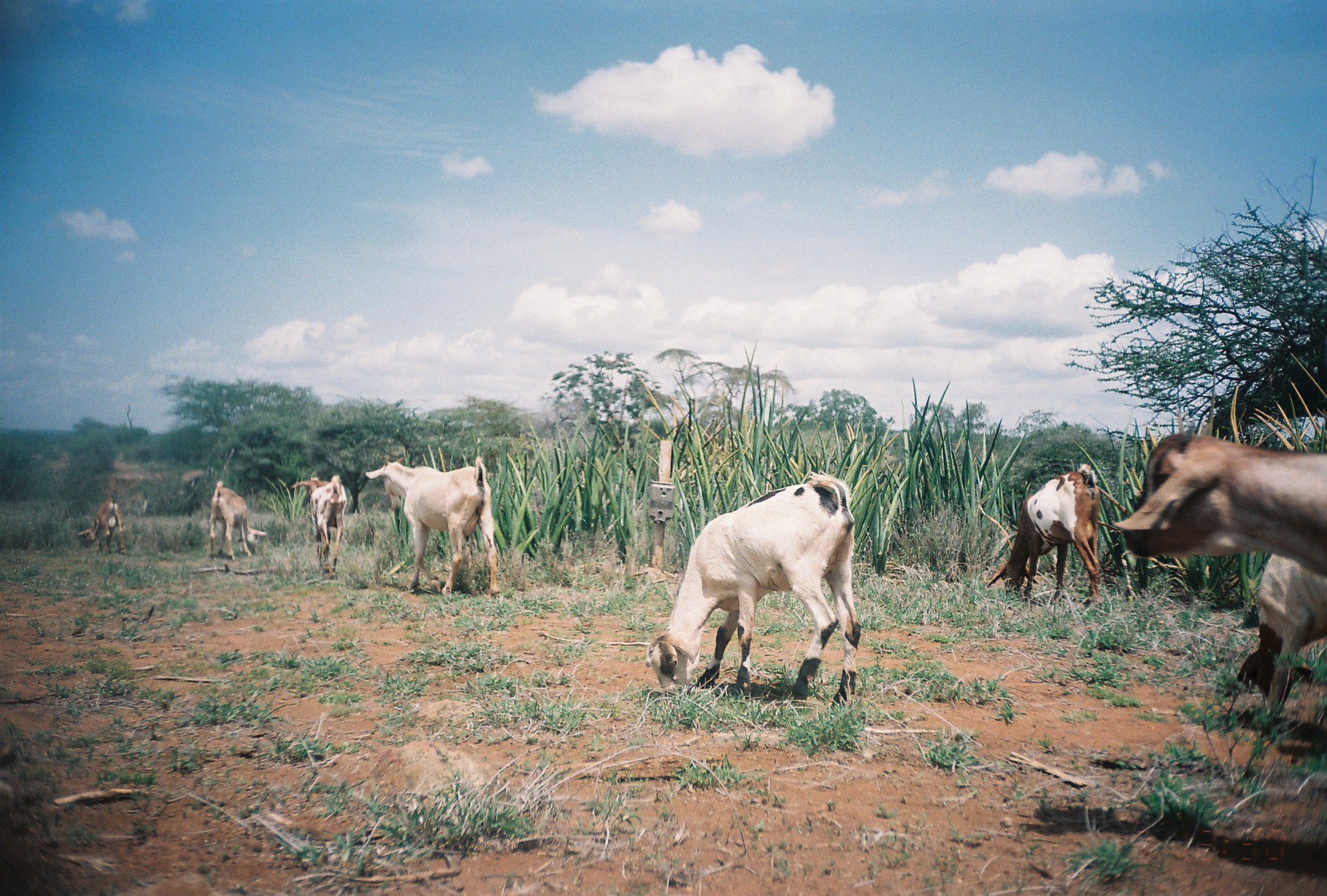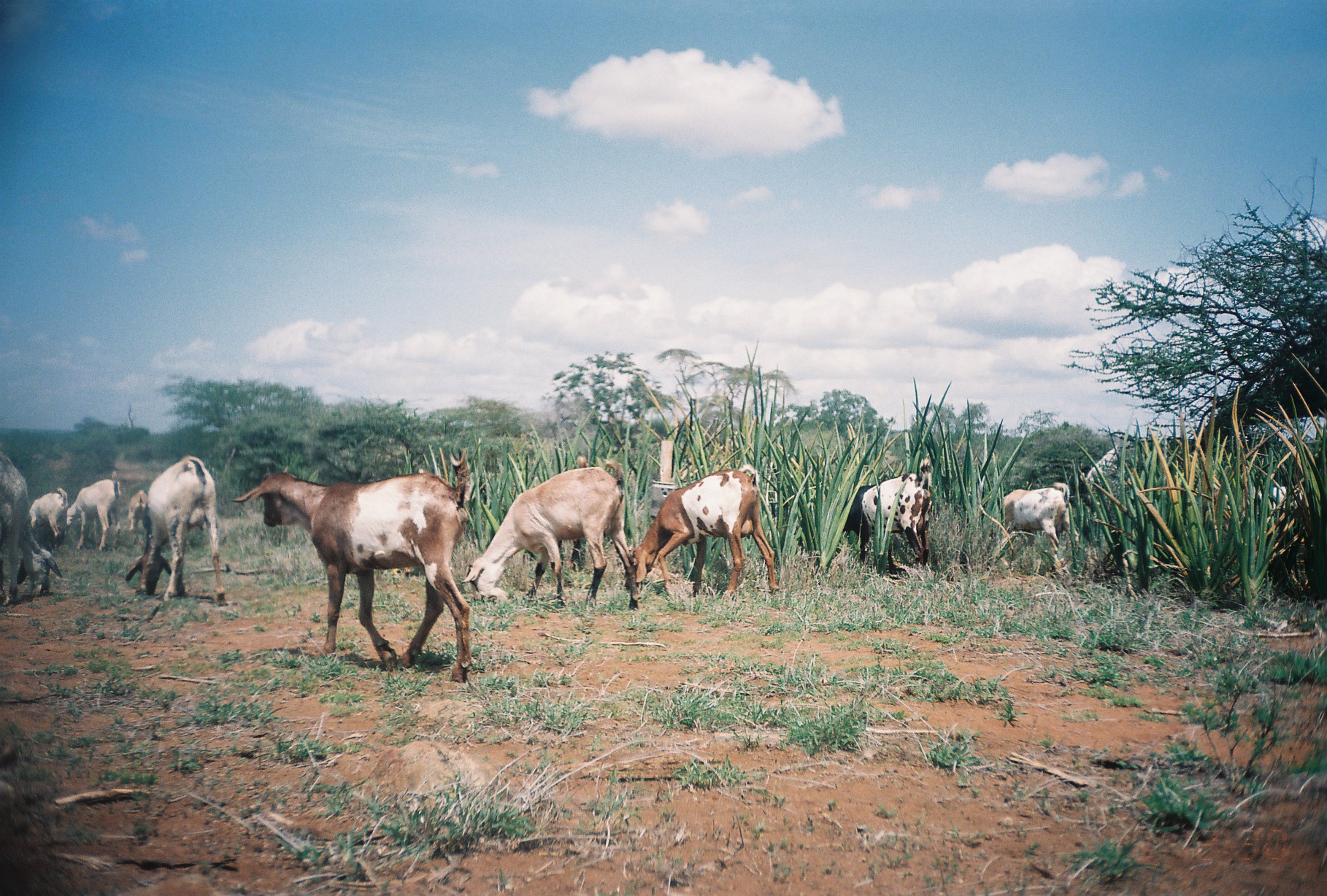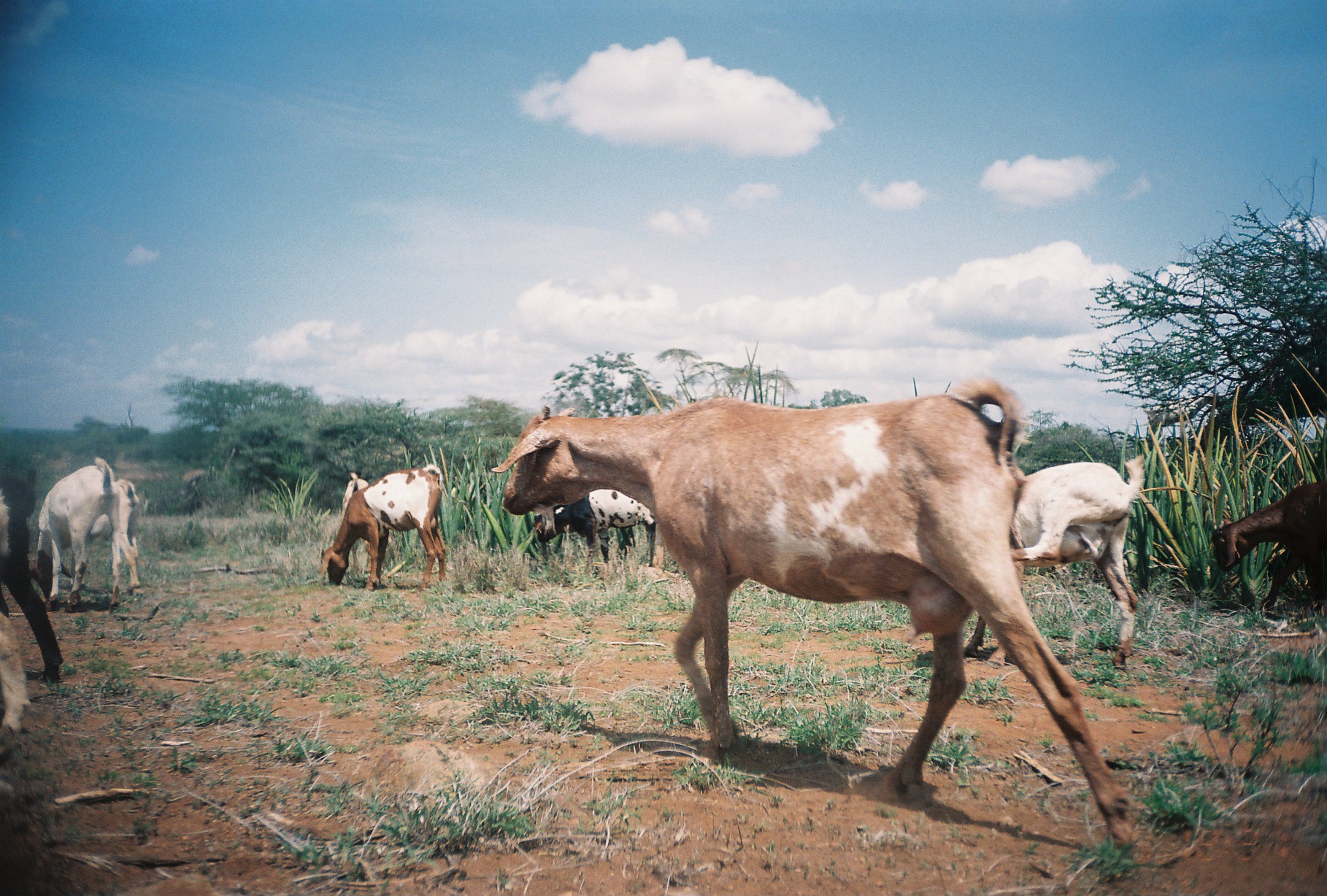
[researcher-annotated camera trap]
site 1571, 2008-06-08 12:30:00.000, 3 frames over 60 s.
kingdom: Animalia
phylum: Chordata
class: Mammalia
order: Artiodactyla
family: Bovidae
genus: Capra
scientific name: Capra aegagrus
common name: wild goat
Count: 9.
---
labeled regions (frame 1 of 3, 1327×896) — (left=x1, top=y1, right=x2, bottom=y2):
capra aegagrus: (left=647, top=469, right=860, bottom=706); (left=1112, top=433, right=1326, bottom=578); (left=365, top=455, right=500, bottom=598); (left=987, top=464, right=1103, bottom=602); (left=1236, top=552, right=1326, bottom=719); (left=1130, top=432, right=1193, bottom=595); (left=291, top=475, right=347, bottom=579); (left=210, top=480, right=266, bottom=559); (left=76, top=489, right=126, bottom=554)